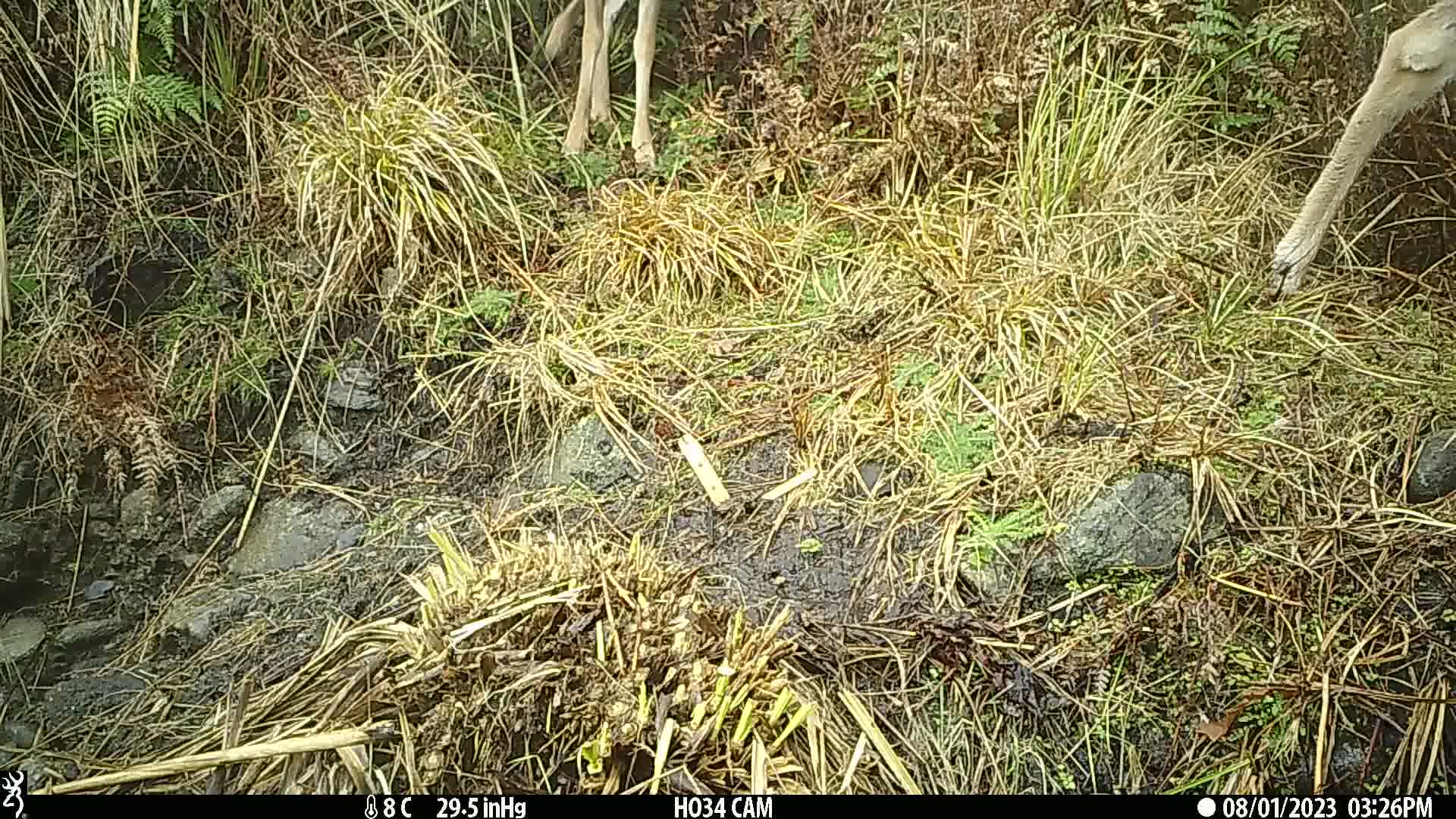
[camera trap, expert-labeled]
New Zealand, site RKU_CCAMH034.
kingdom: Animalia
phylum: Chordata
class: Mammalia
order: Artiodactyla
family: Cervidae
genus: Odocoileus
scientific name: Odocoileus virginianus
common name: white-tailed deer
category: white tailed deer